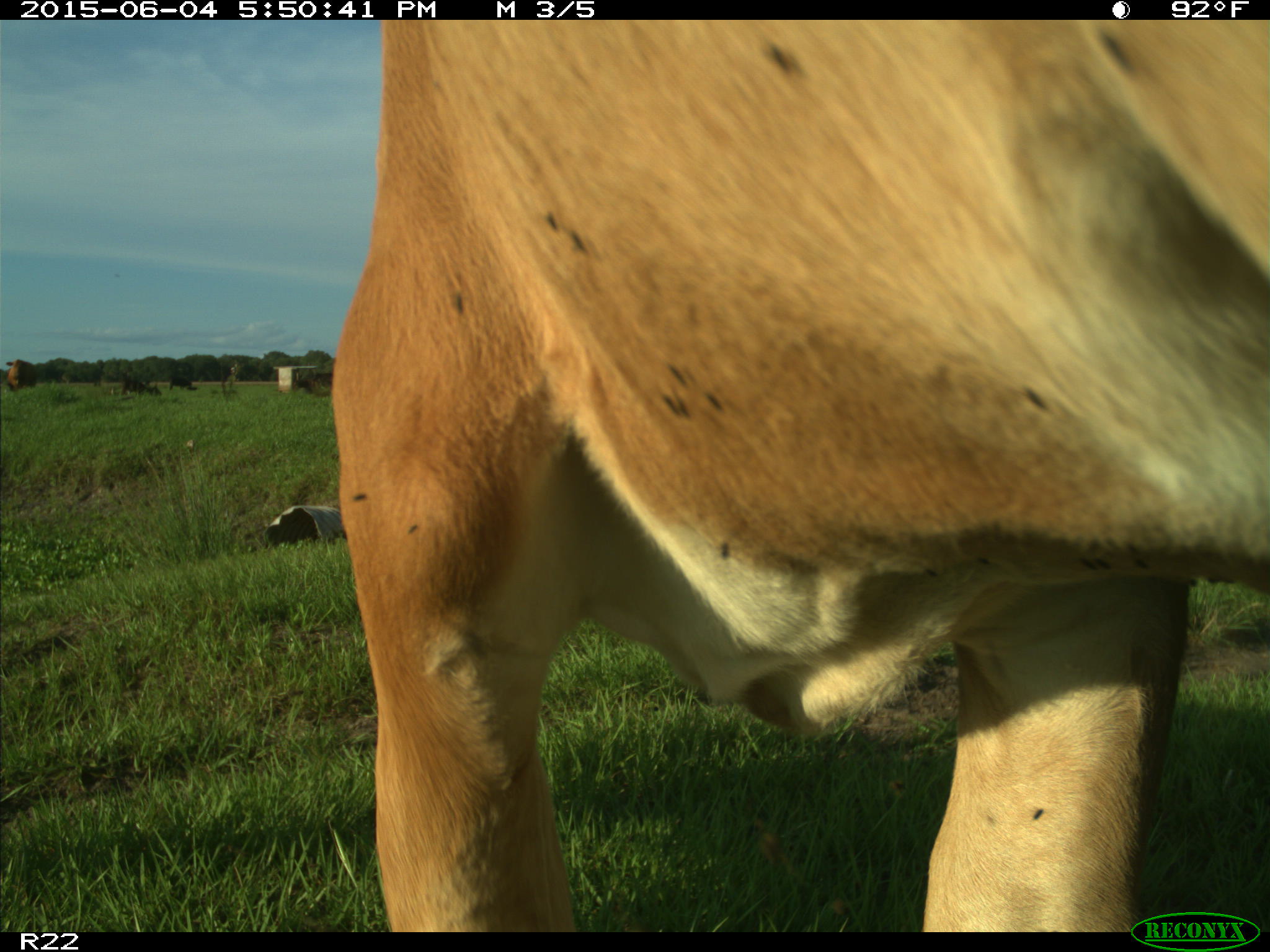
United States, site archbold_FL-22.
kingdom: Animalia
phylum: Chordata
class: Mammalia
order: Artiodactyla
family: Bovidae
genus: Bos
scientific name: Bos taurus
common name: domestic cow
Bos taurus (domestic cow).